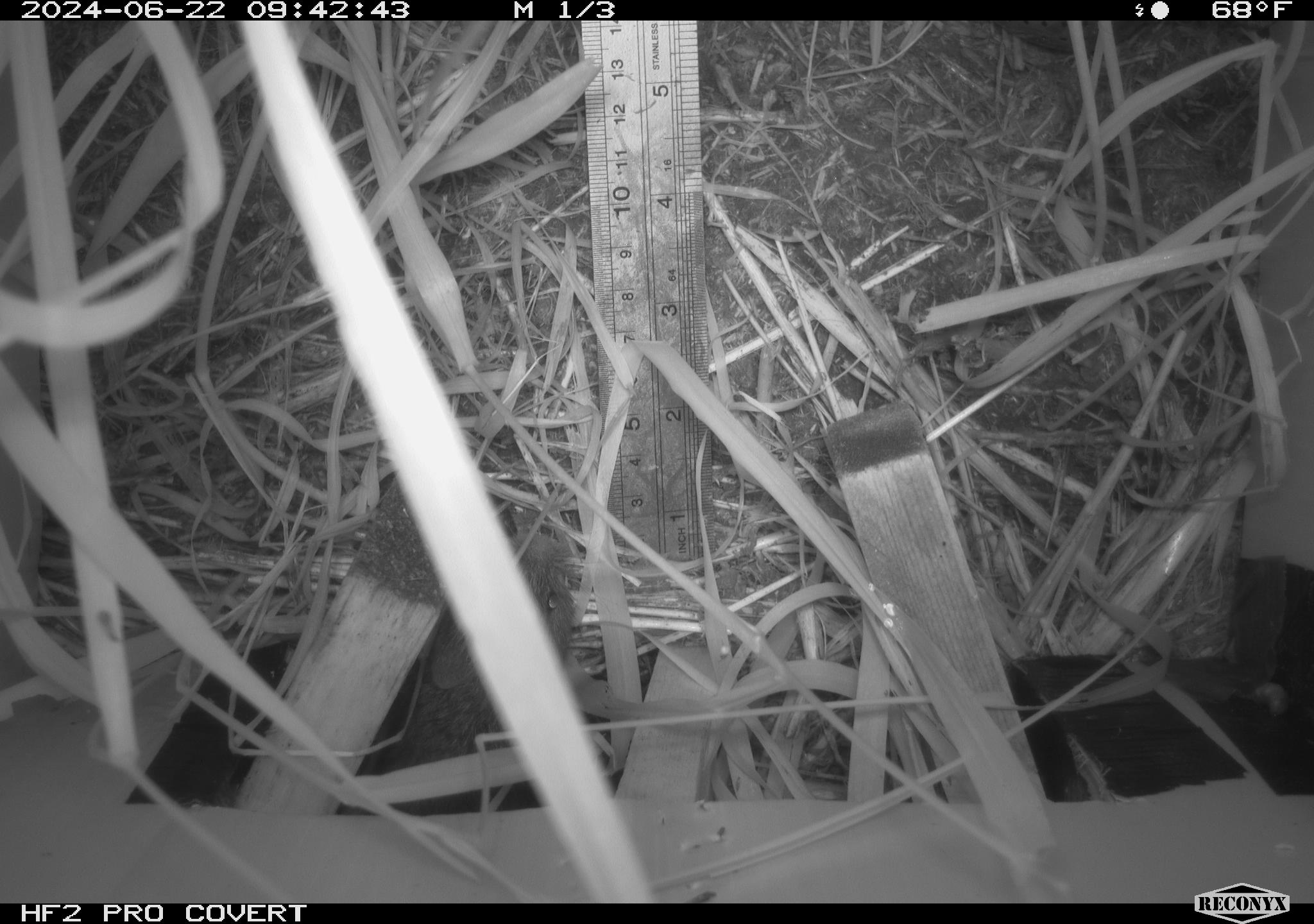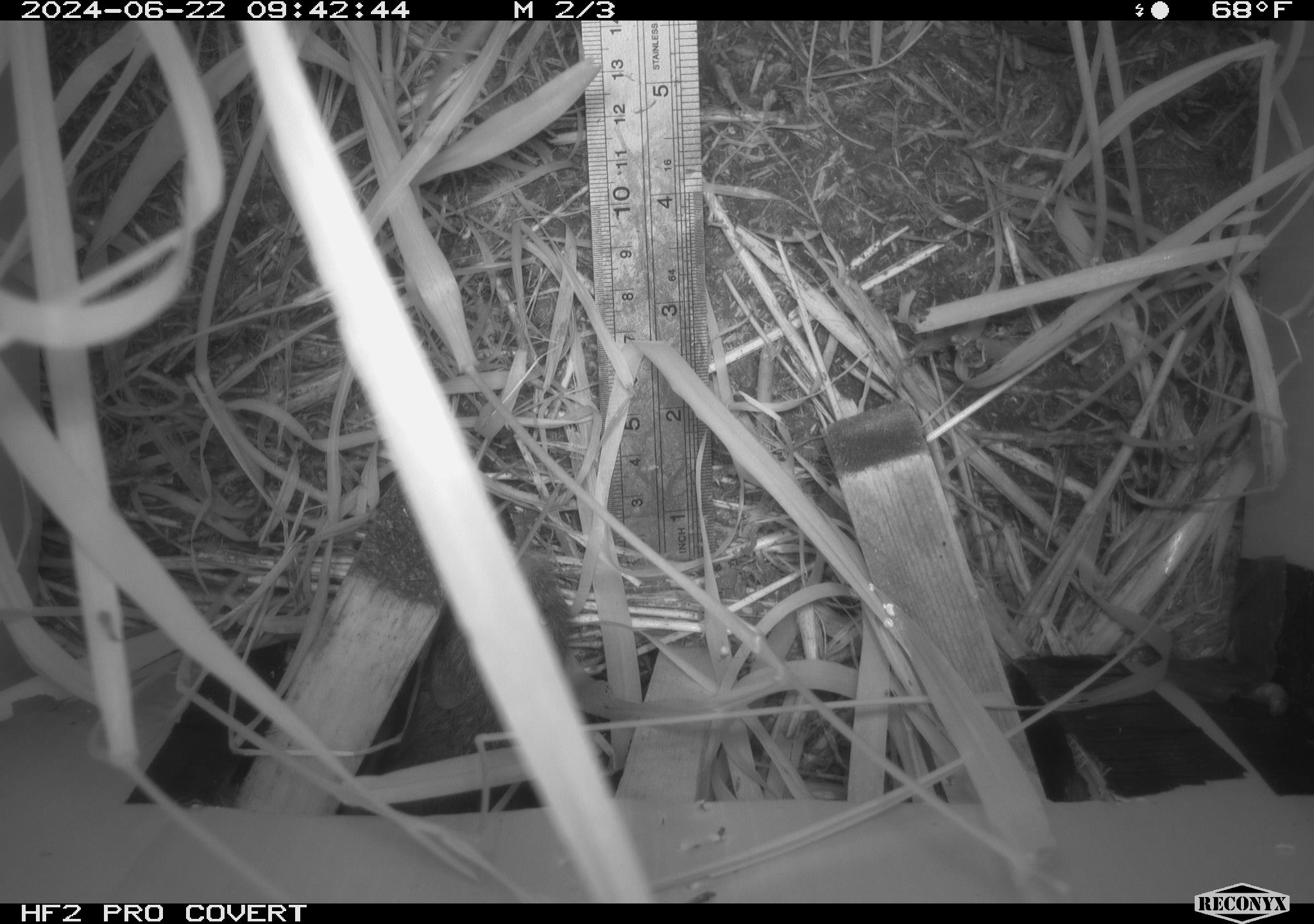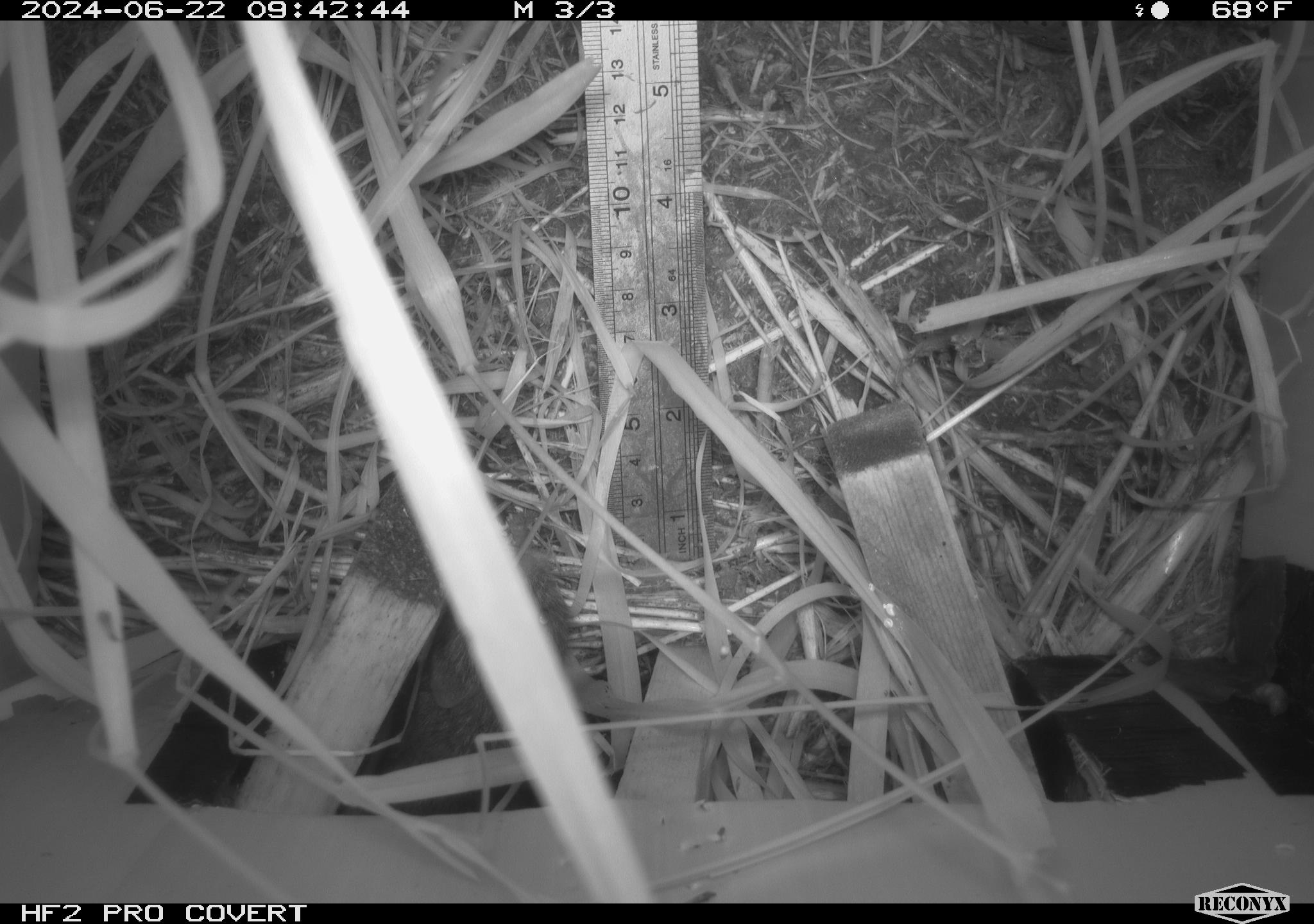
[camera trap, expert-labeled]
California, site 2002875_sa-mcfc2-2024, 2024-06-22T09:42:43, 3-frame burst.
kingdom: Animalia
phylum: Chordata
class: Mammalia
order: Rodentia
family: Cricetidae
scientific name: Arvicolinae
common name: voles, lemmings, and muskrats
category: arvicolinae subfamily